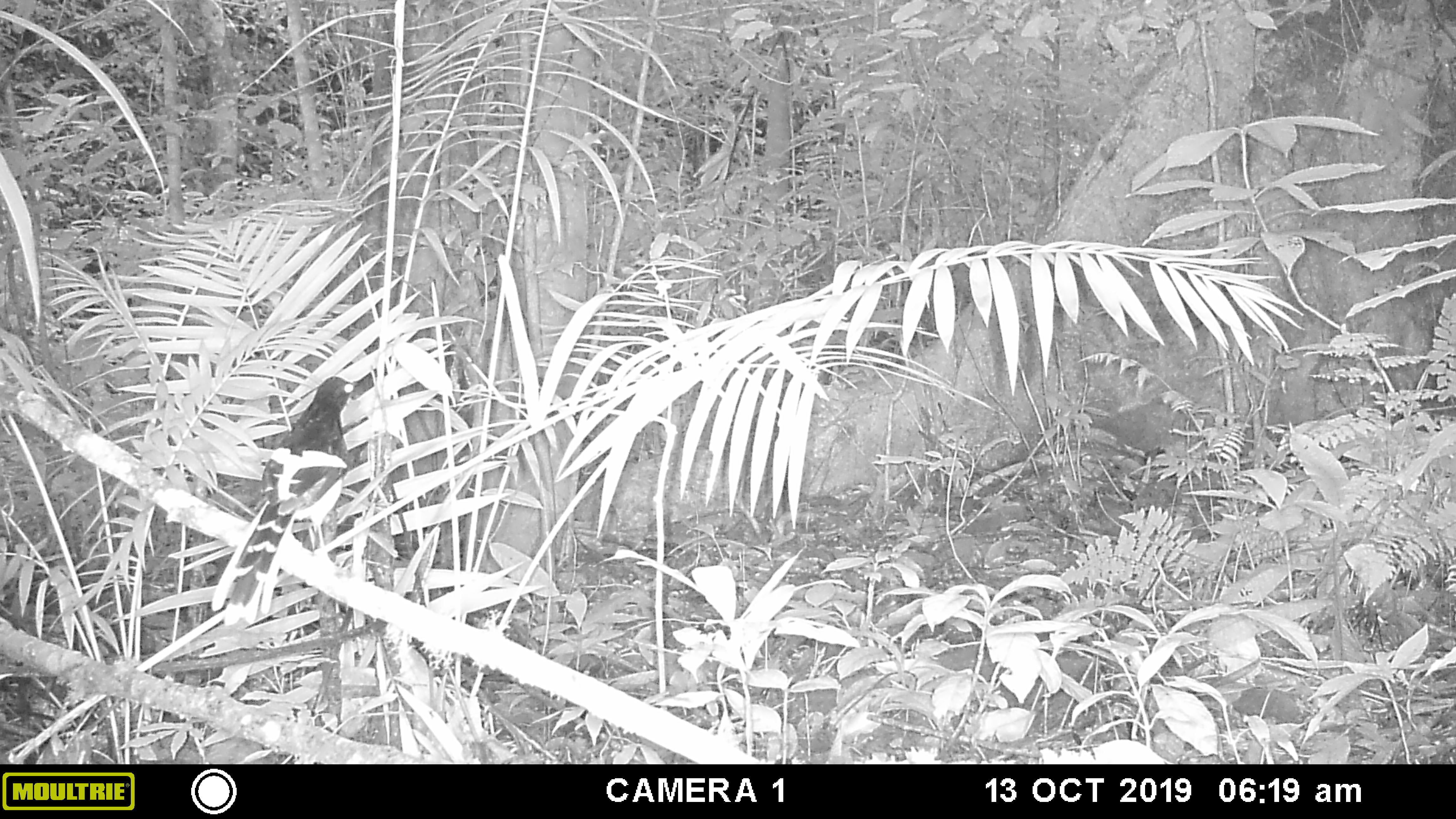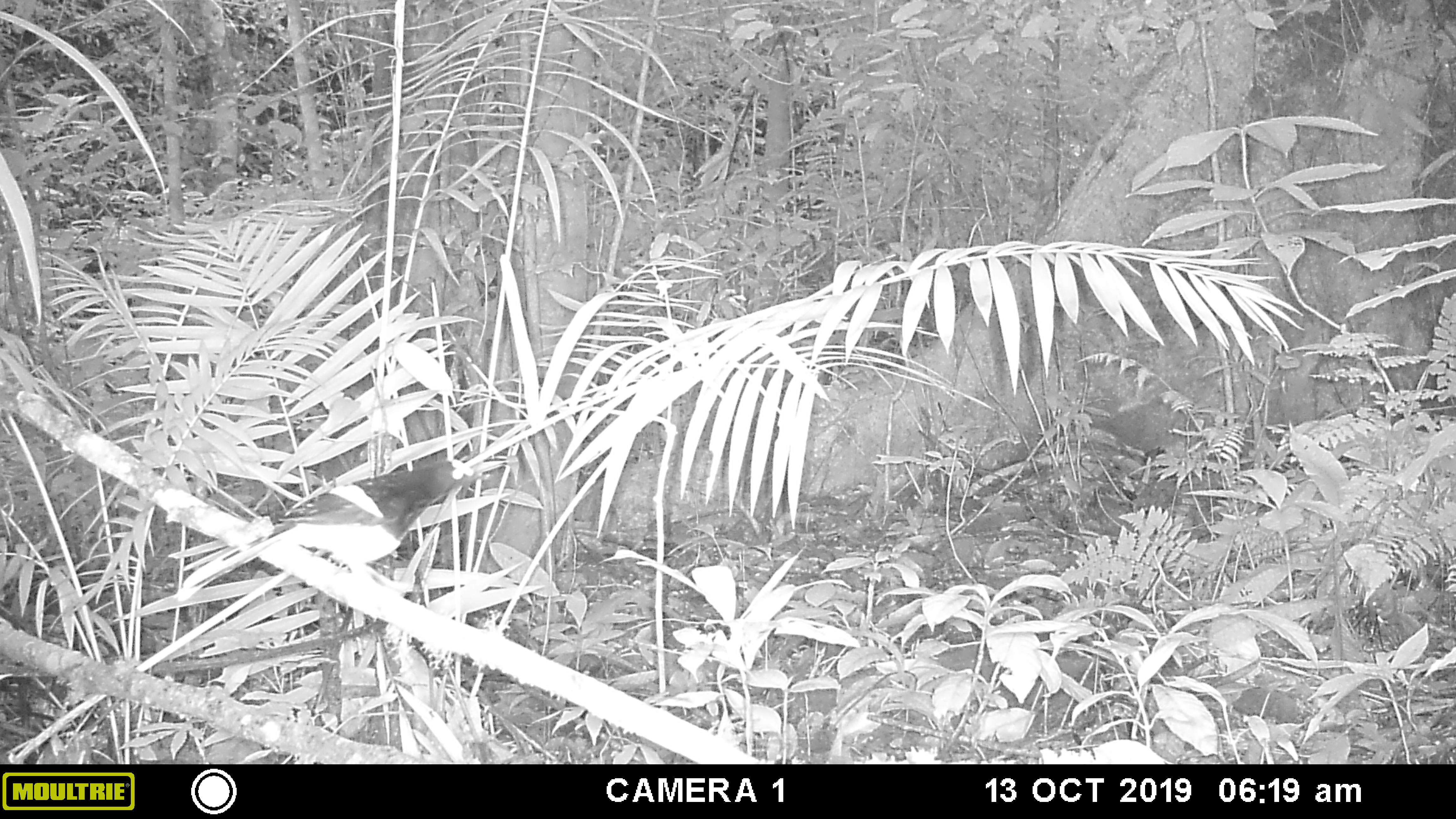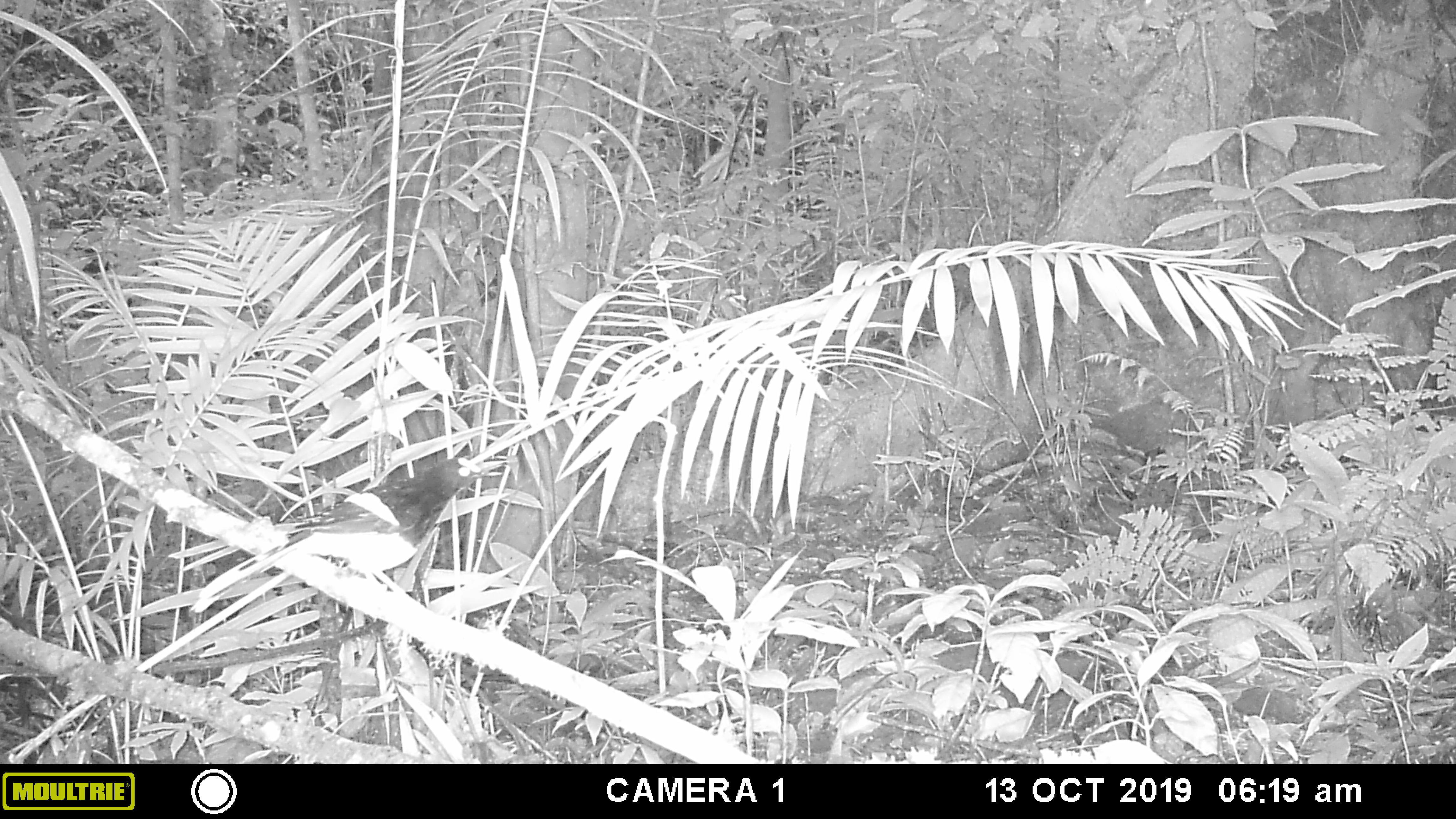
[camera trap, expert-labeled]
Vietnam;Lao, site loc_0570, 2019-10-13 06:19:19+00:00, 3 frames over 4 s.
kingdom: Animalia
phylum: Chordata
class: Aves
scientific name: Aves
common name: bird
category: unidentified bird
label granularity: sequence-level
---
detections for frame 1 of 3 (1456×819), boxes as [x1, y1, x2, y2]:
unidentified bird: [210, 375, 361, 626]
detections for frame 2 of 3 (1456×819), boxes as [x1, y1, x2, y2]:
unidentified bird: [172, 459, 491, 602]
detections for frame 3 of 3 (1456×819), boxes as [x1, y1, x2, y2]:
unidentified bird: [168, 457, 508, 613]